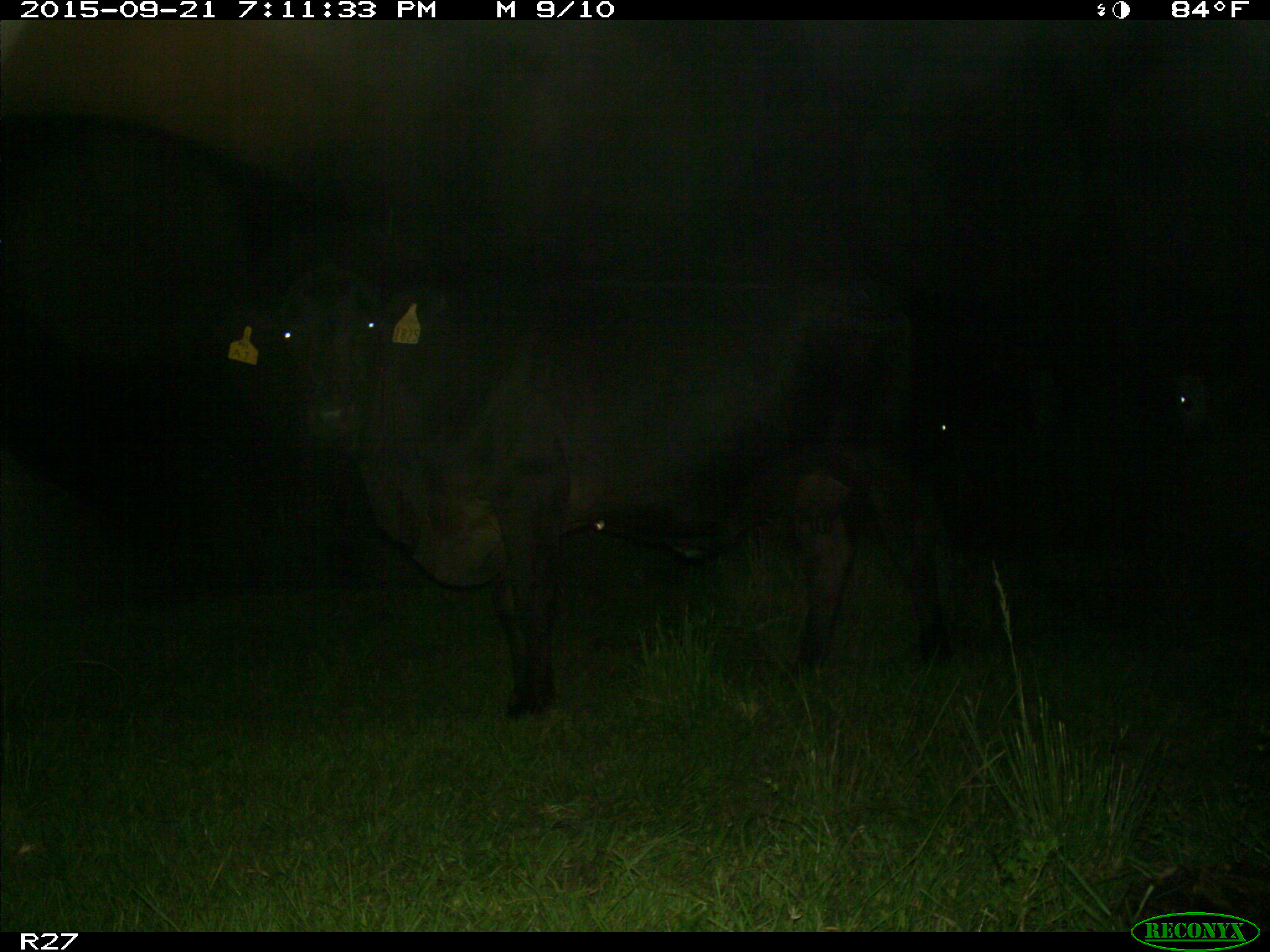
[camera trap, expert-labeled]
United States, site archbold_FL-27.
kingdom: Animalia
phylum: Chordata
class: Mammalia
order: Artiodactyla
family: Bovidae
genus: Bos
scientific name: Bos taurus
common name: domestic cow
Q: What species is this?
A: Bos taurus (domestic cow).